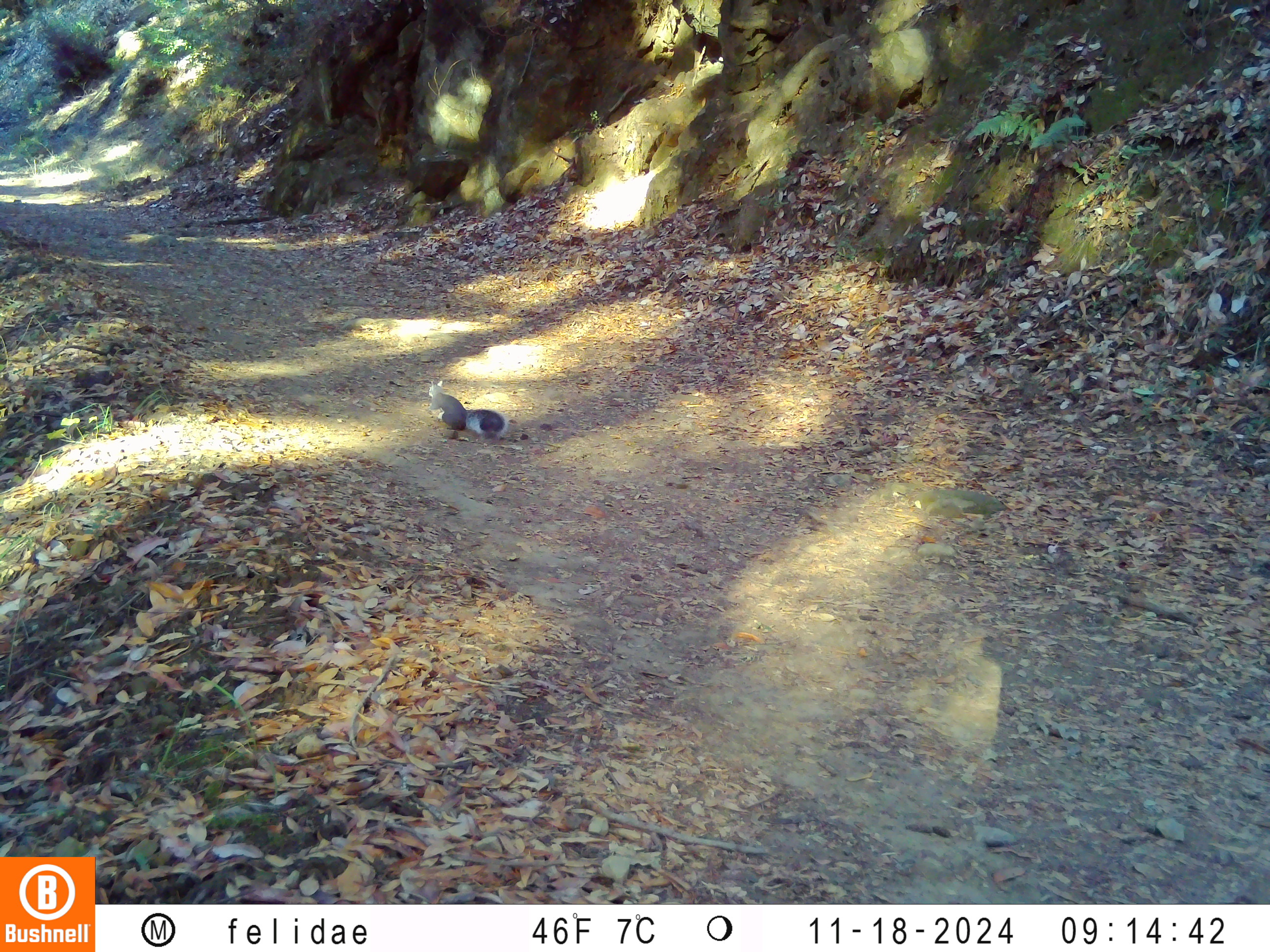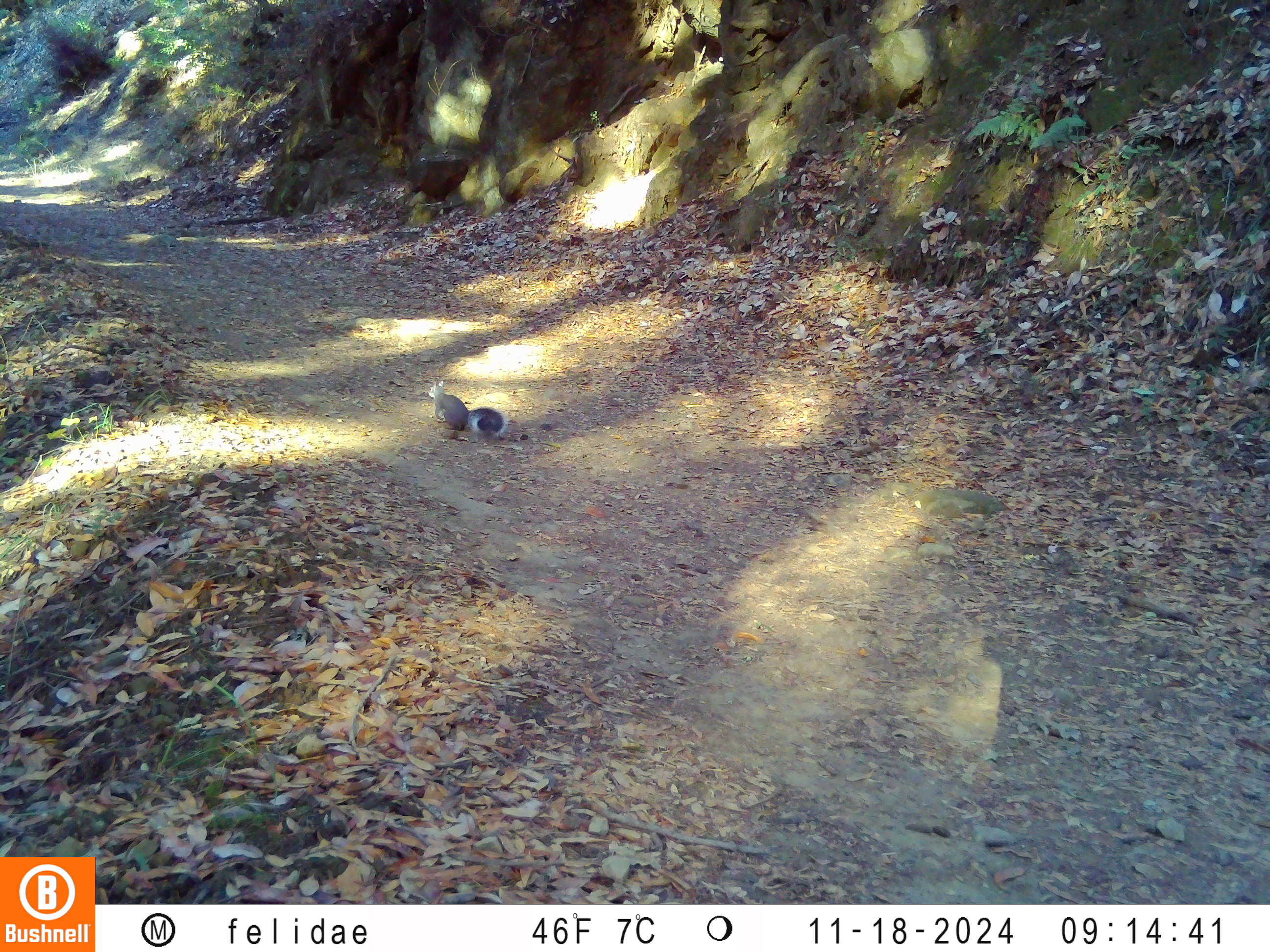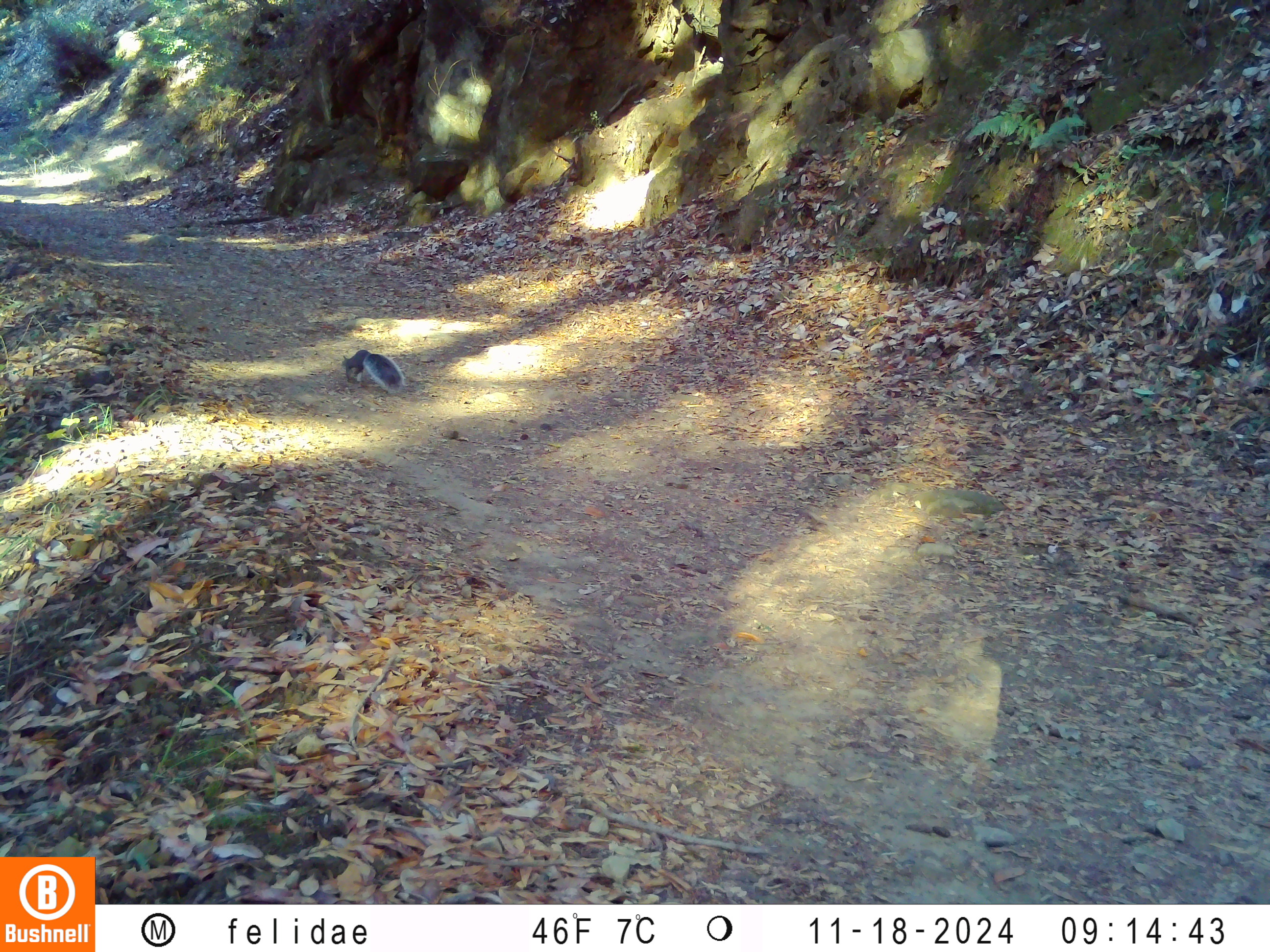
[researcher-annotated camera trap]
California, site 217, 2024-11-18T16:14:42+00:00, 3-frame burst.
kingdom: Animalia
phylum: Chordata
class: Mammalia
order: Rodentia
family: Sciuridae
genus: Sciurus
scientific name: Sciurus griseus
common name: western gray squirrel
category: western grey squirrel